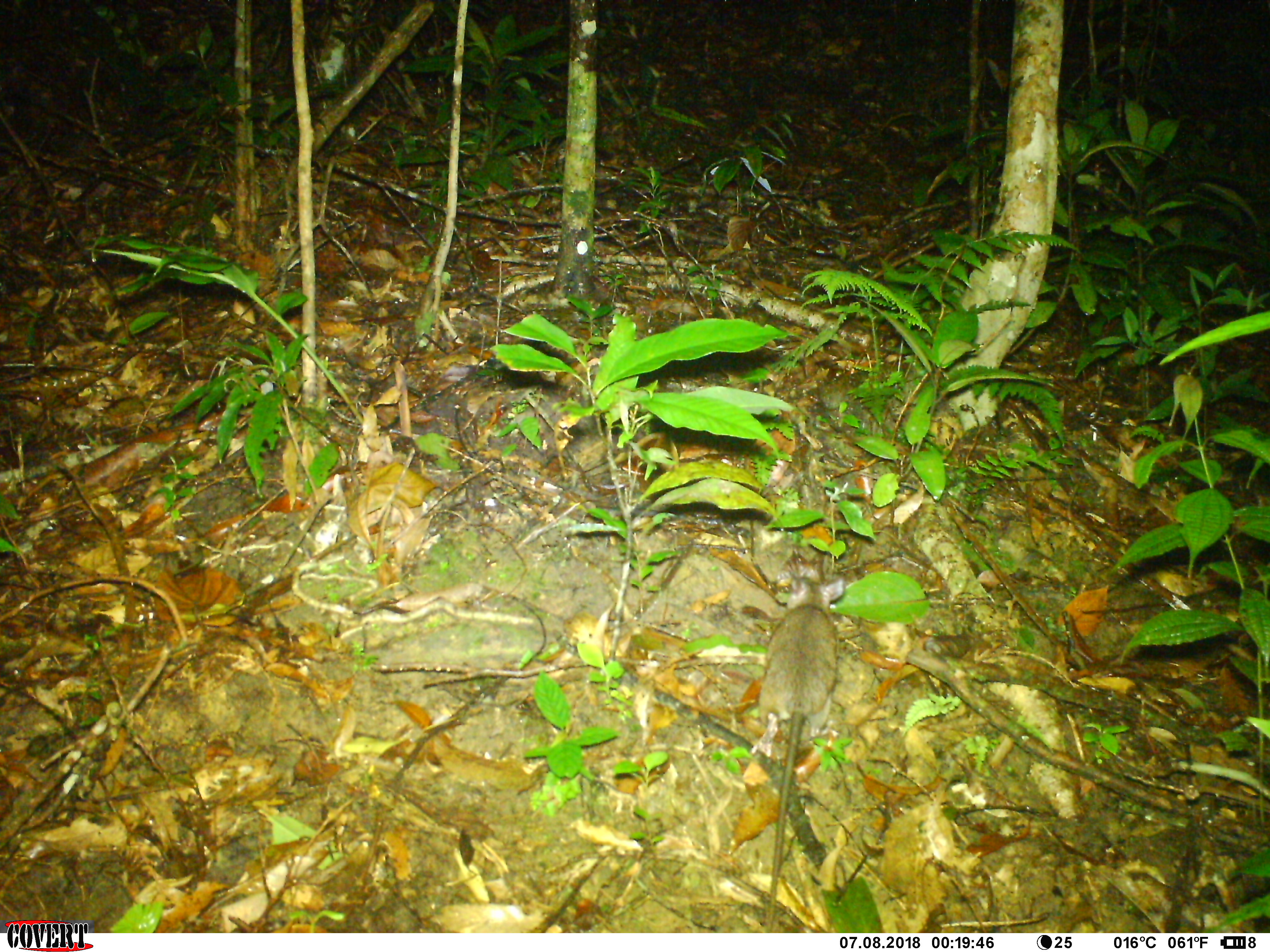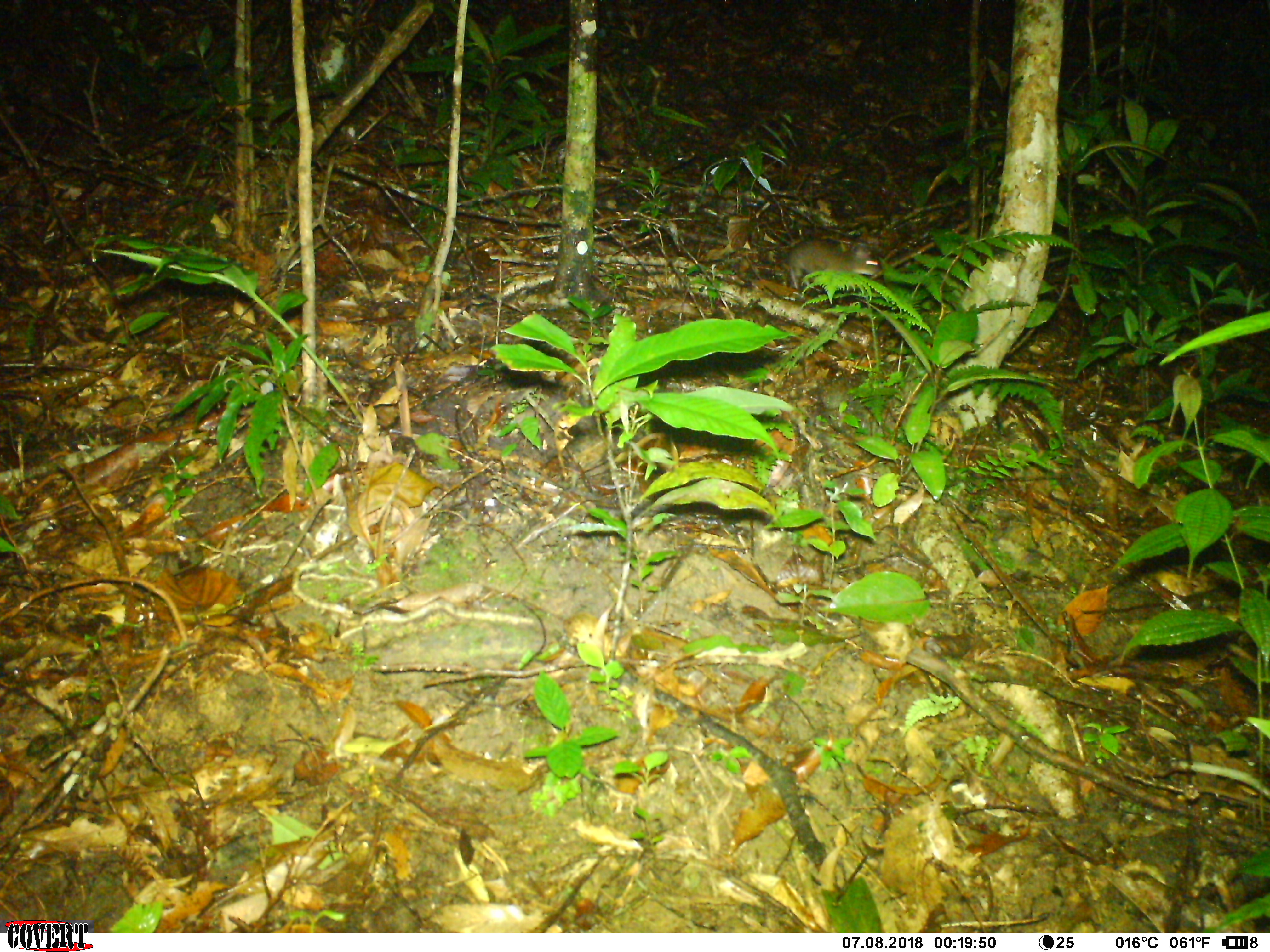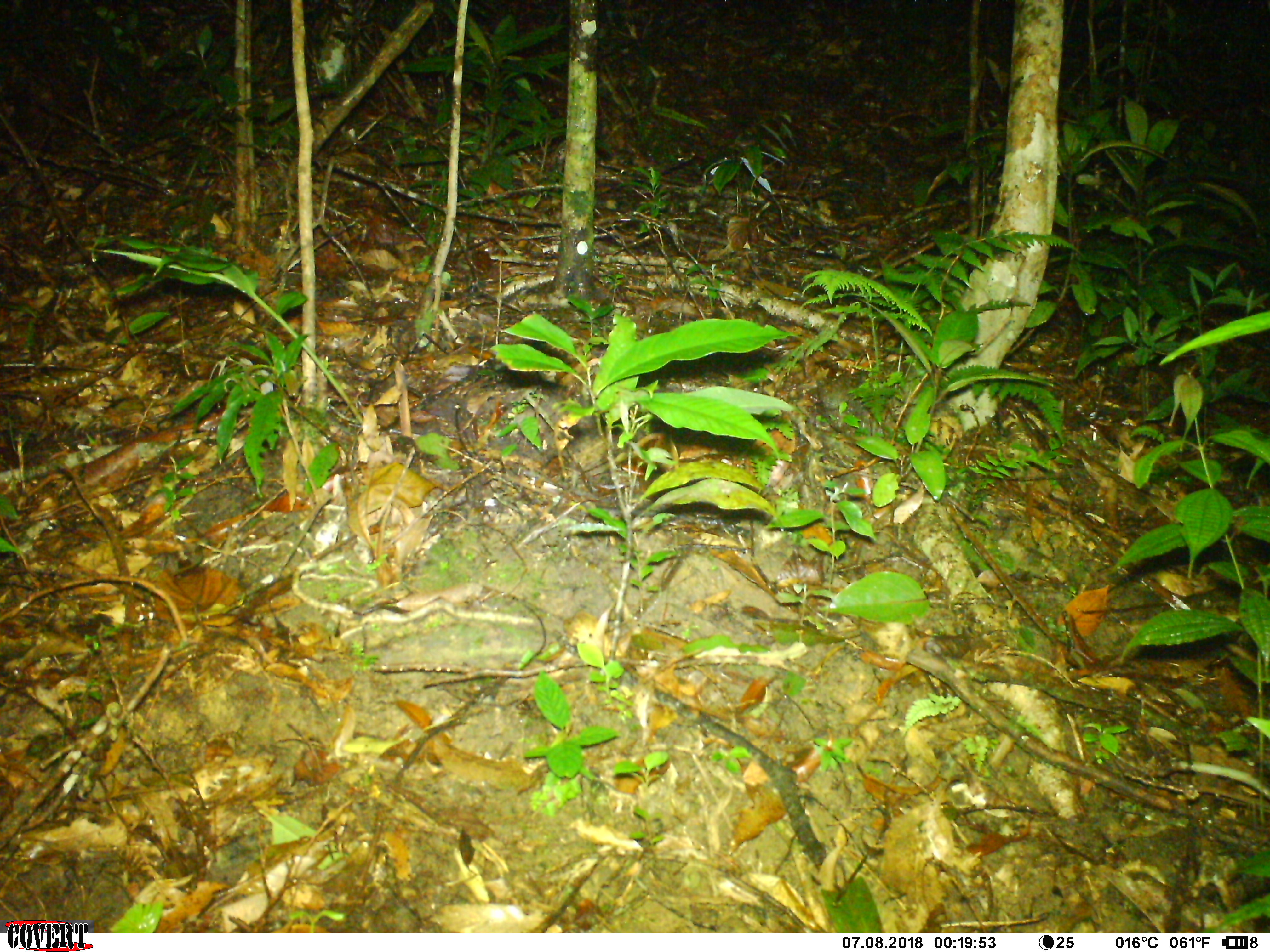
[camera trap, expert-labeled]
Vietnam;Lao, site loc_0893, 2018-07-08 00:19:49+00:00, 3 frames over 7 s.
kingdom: Animalia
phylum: Chordata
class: Mammalia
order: Rodentia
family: Muridae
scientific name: Muridae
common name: old-world mice and rats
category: unidentified murid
Unidentified murid (old-world mice and rats) (Muridae). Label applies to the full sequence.